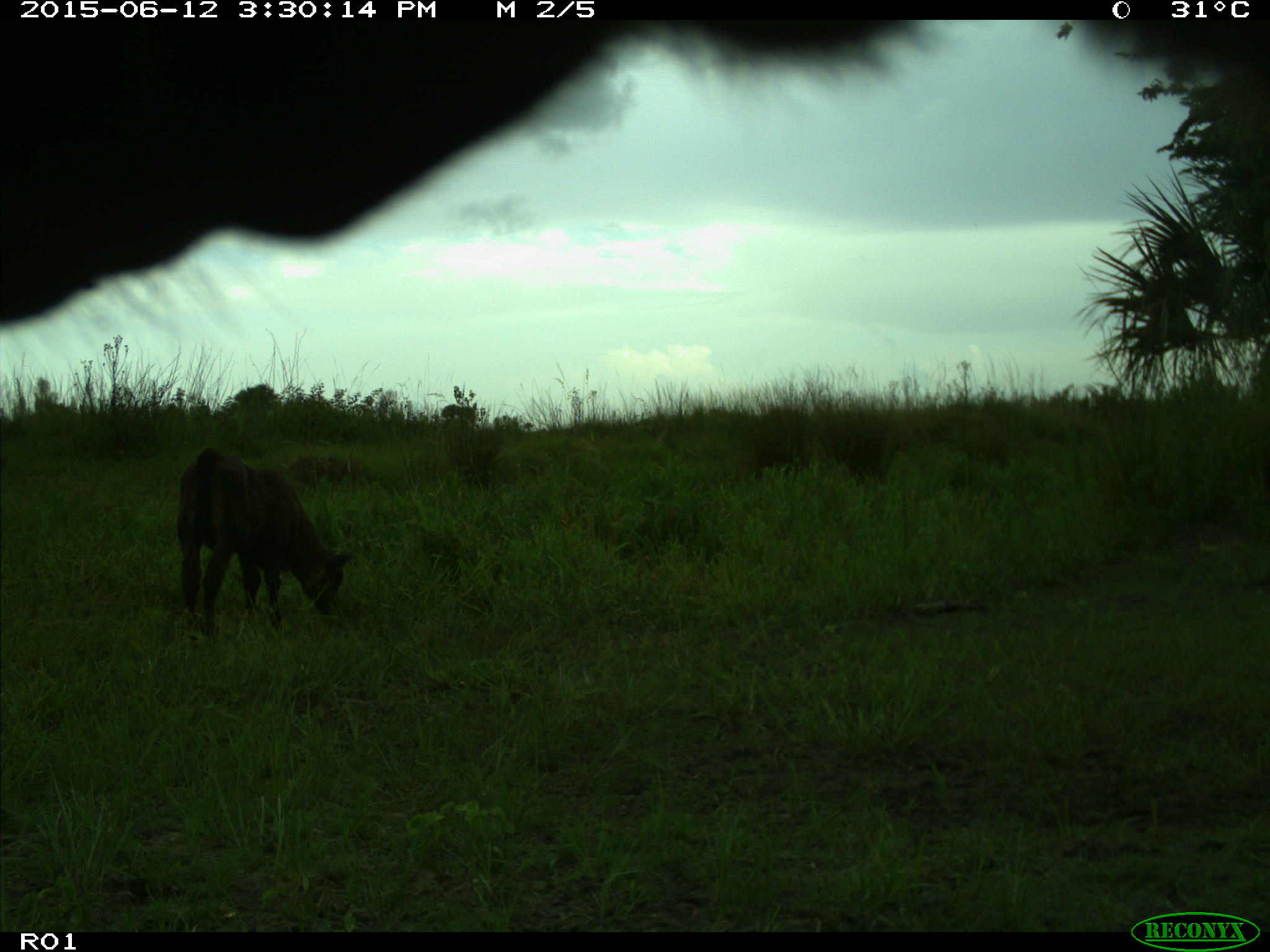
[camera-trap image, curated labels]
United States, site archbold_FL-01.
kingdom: Animalia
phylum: Chordata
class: Mammalia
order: Artiodactyla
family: Bovidae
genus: Bos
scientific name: Bos taurus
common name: domestic cow